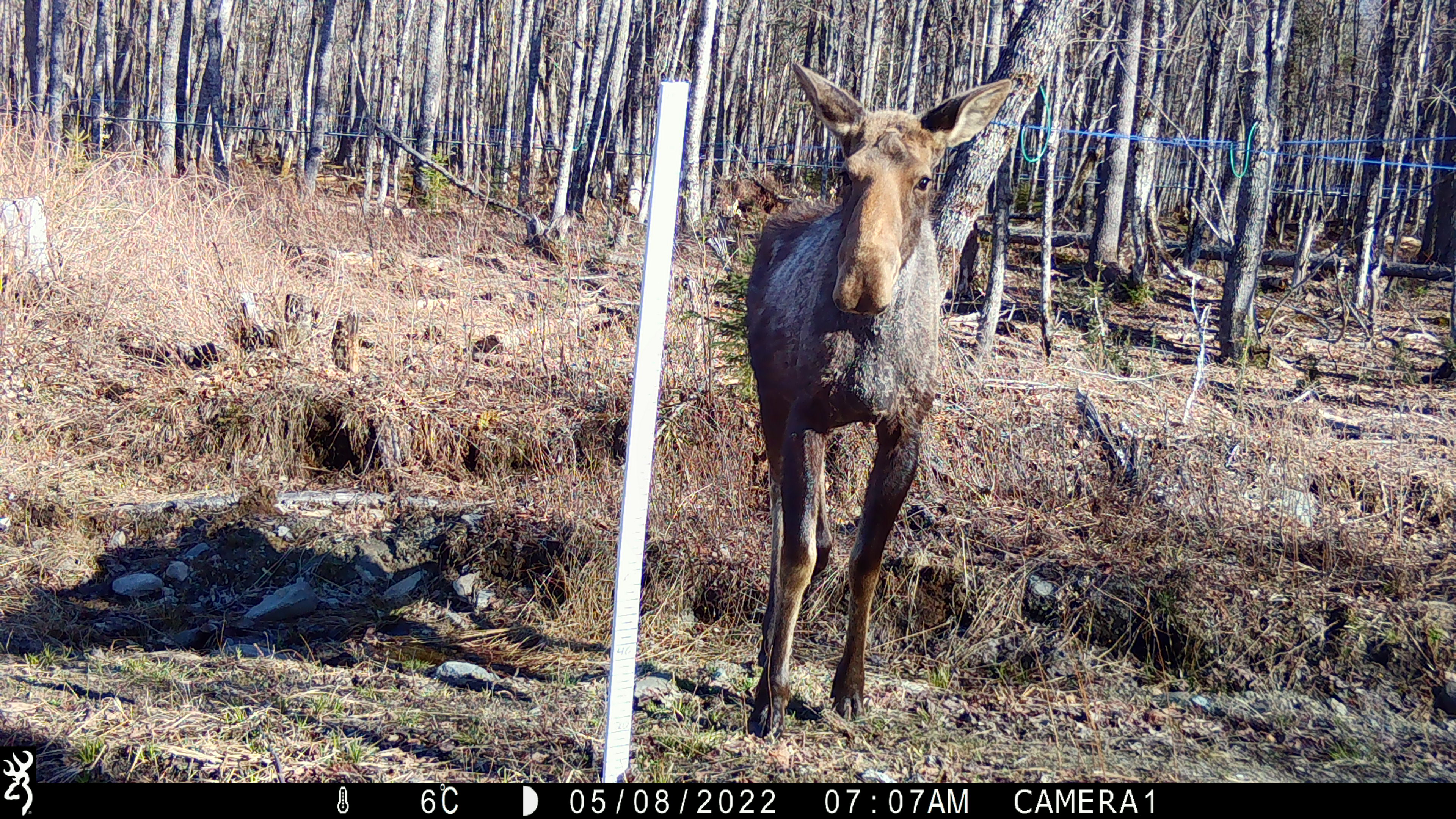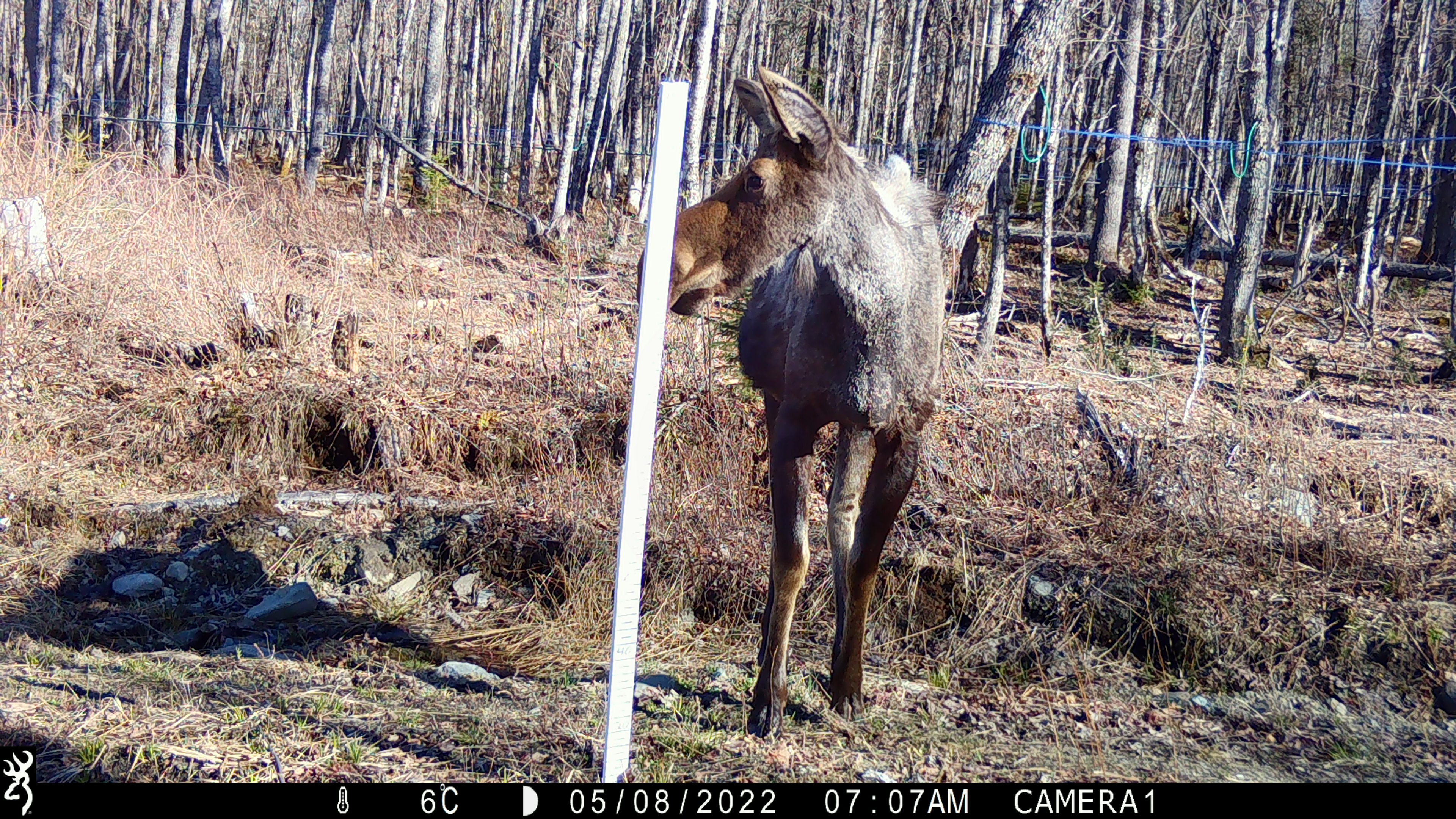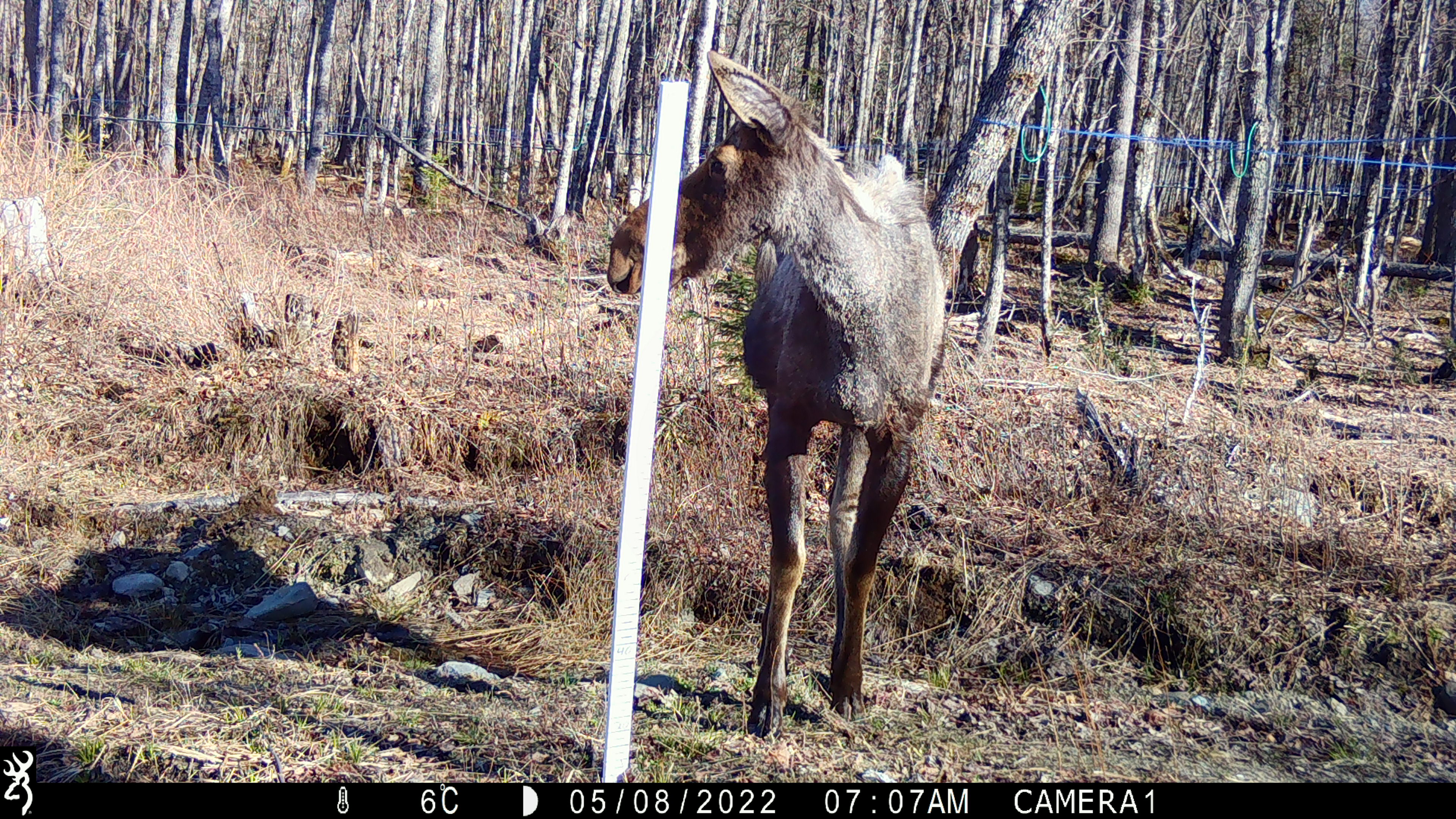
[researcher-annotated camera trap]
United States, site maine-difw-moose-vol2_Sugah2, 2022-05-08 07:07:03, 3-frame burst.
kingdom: Animalia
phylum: Chordata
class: Mammalia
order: Artiodactyla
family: Cervidae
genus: Alces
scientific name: Alces alces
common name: moose